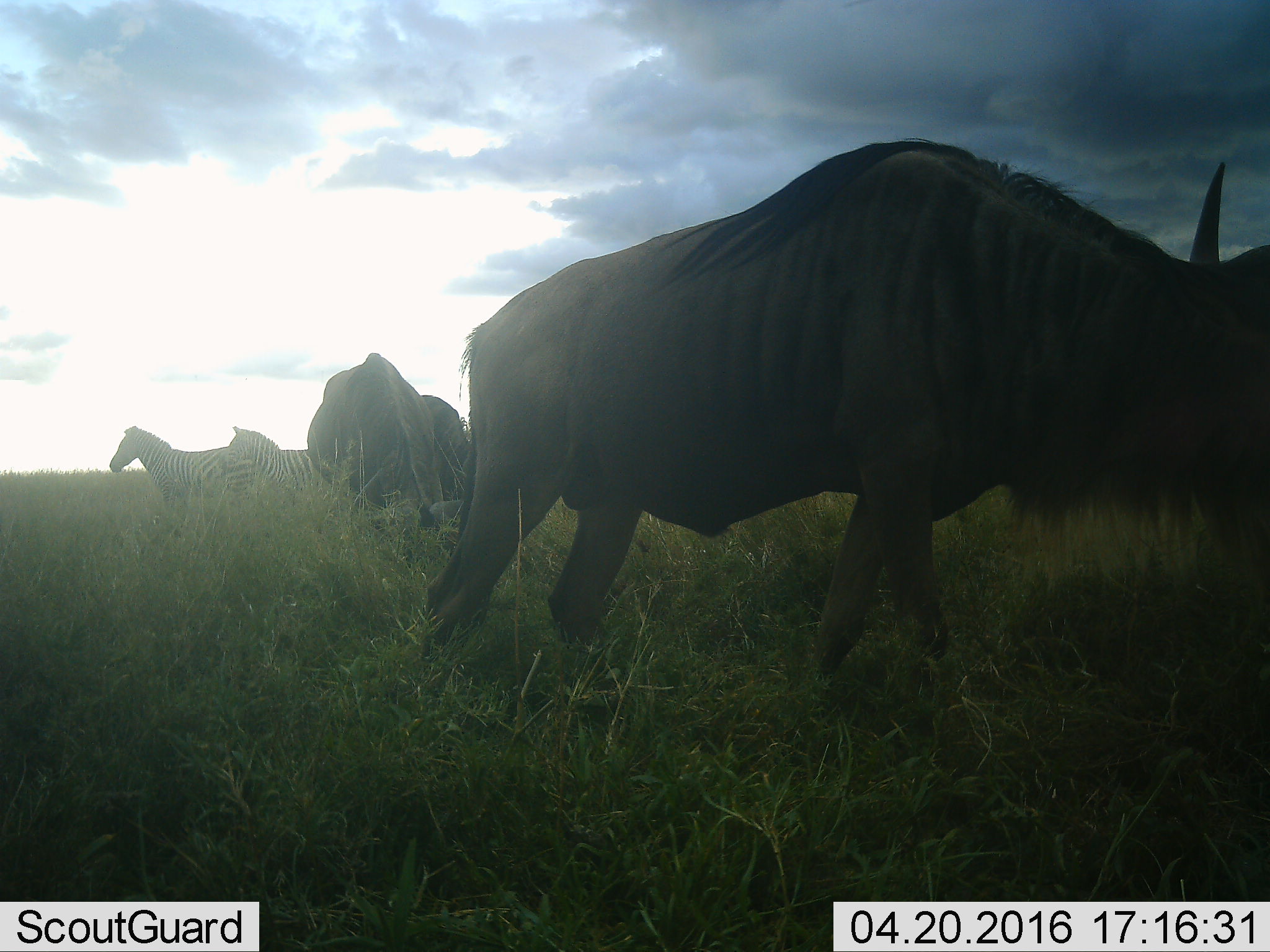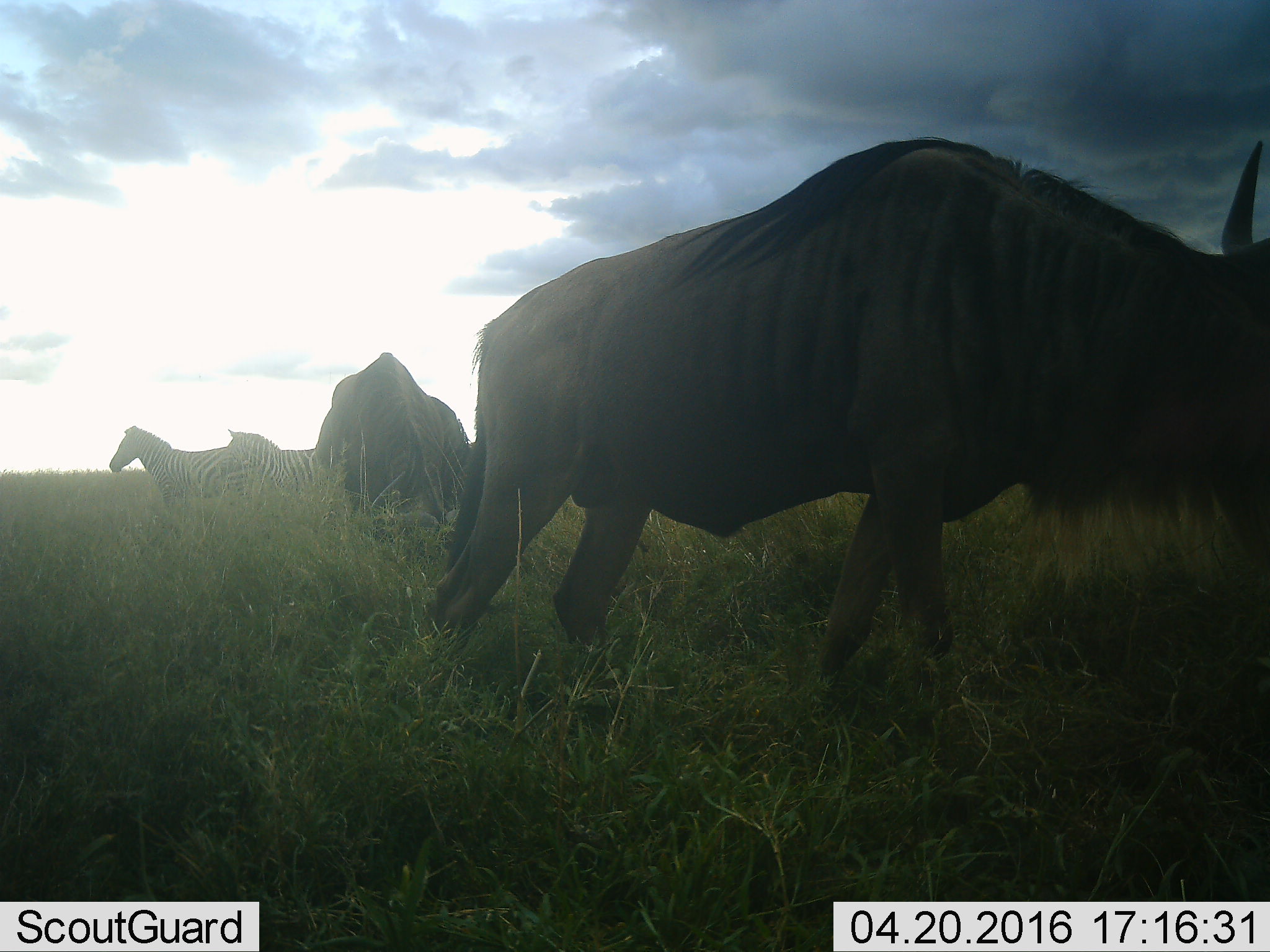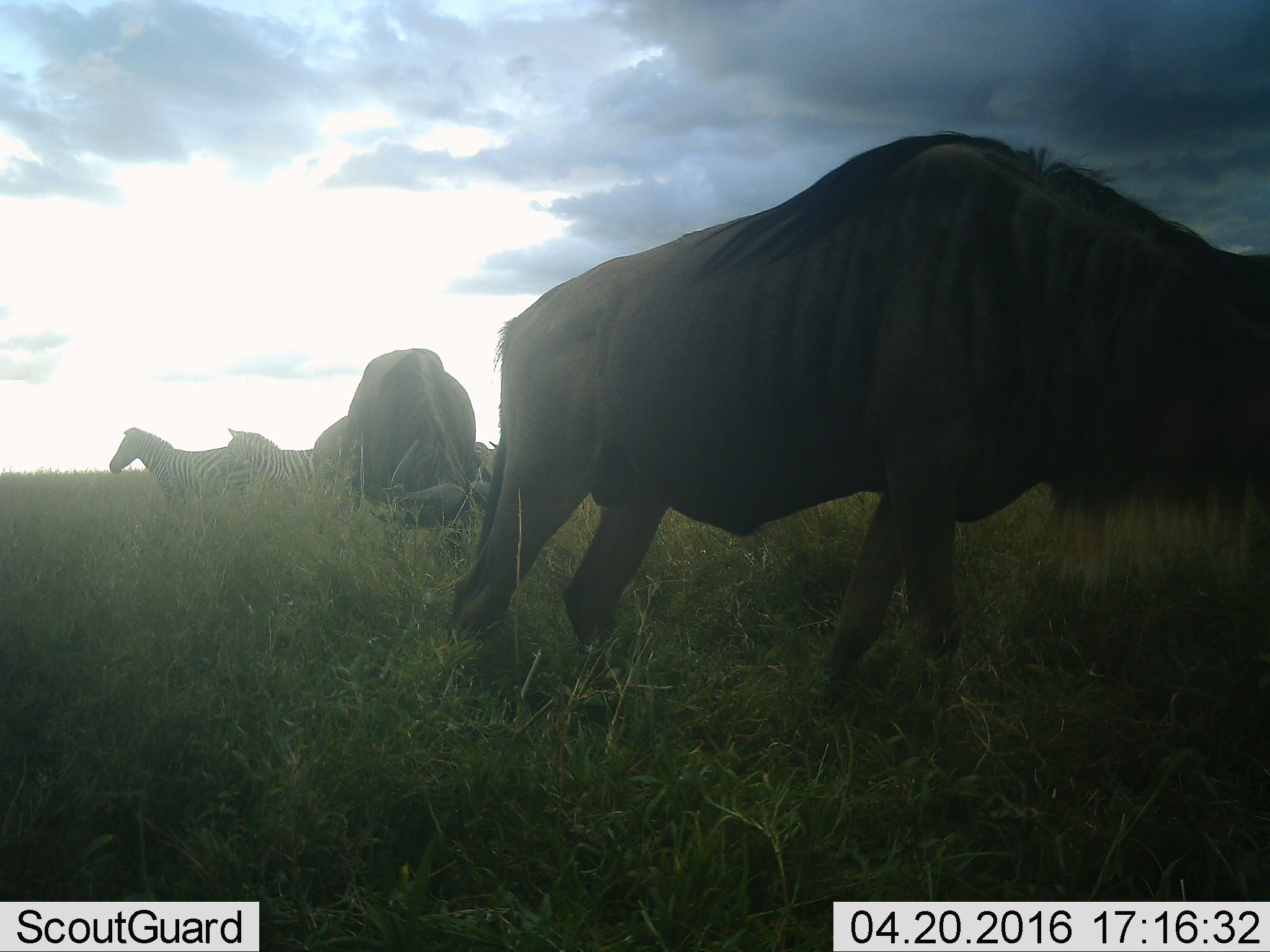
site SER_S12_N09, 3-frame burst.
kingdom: Animalia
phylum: Chordata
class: Mammalia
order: Artiodactyla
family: Bovidae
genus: Connochaetes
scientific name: Connochaetes taurinus taurinus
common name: blue wildebeest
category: wildebeestblue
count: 3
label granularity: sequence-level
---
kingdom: Animalia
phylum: Chordata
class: Mammalia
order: Perissodactyla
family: Equidae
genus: Equus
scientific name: Equus quagga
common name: plains zebra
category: zebraplains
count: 2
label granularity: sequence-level